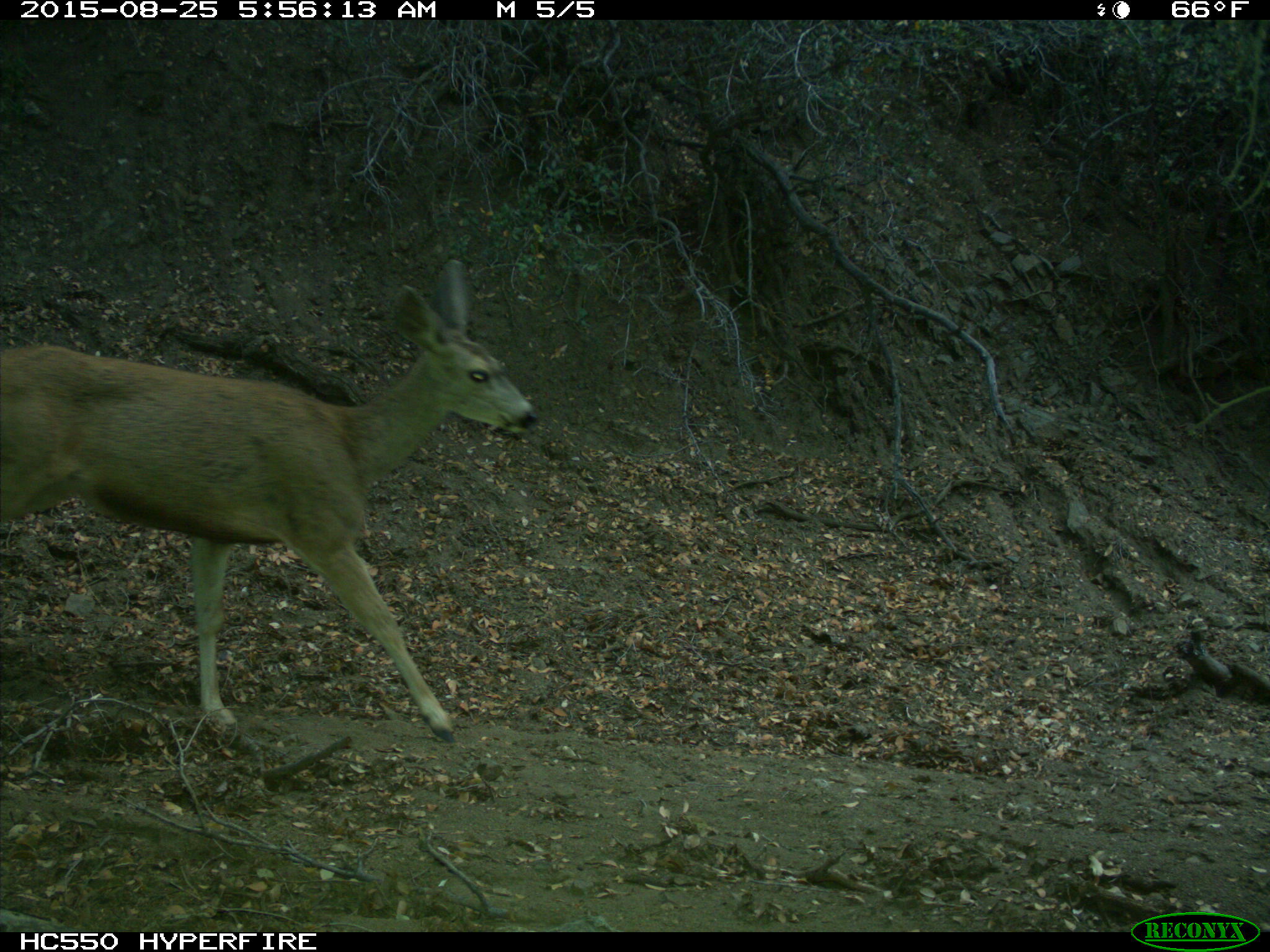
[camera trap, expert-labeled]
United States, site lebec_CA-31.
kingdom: Animalia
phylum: Chordata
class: Mammalia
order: Artiodactyla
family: Cervidae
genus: Odocoileus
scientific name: Odocoileus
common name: deer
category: unidentified deer